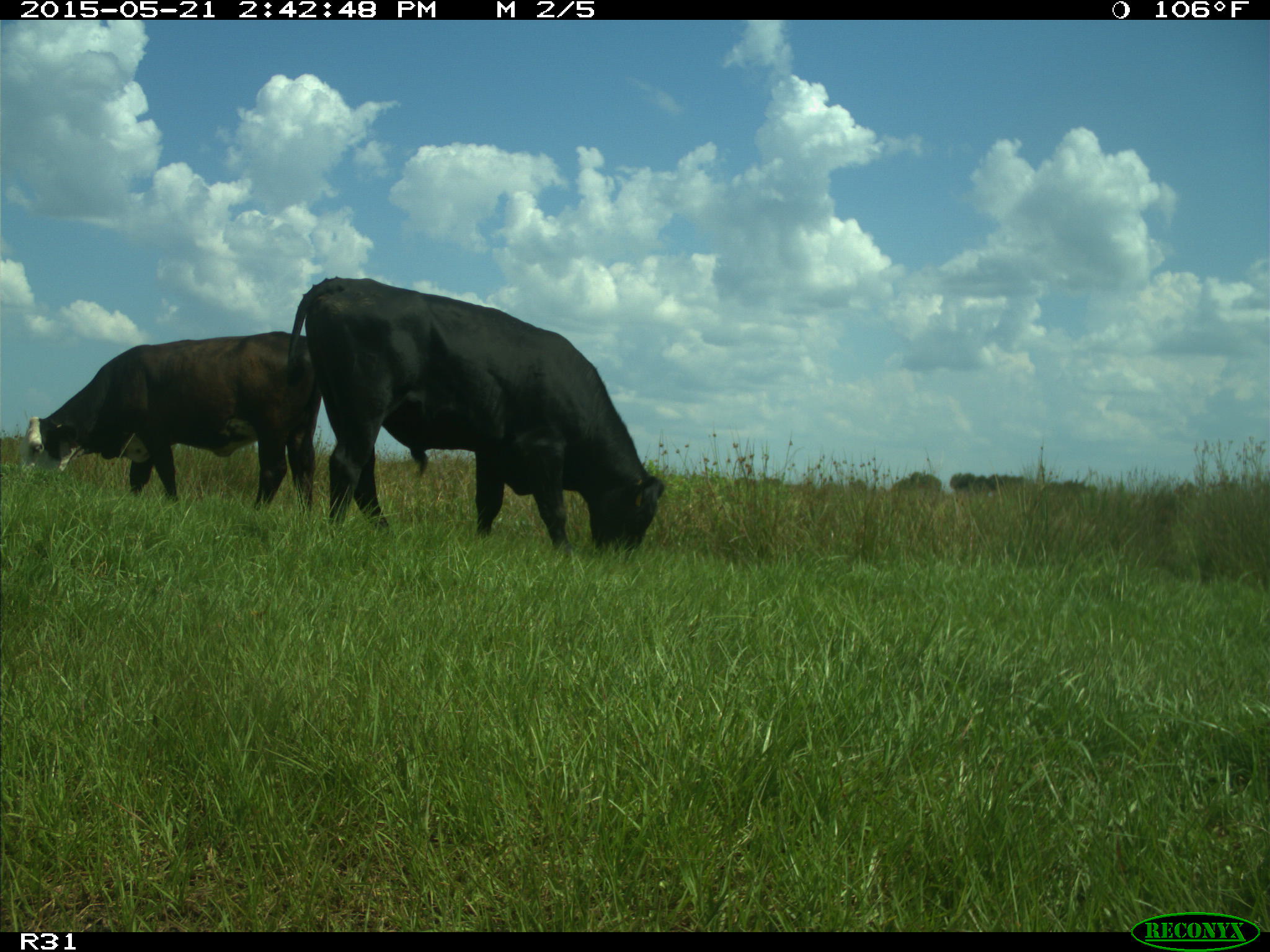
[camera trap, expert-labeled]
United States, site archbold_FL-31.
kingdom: Animalia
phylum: Chordata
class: Mammalia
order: Artiodactyla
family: Bovidae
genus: Bos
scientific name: Bos taurus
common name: domestic cow